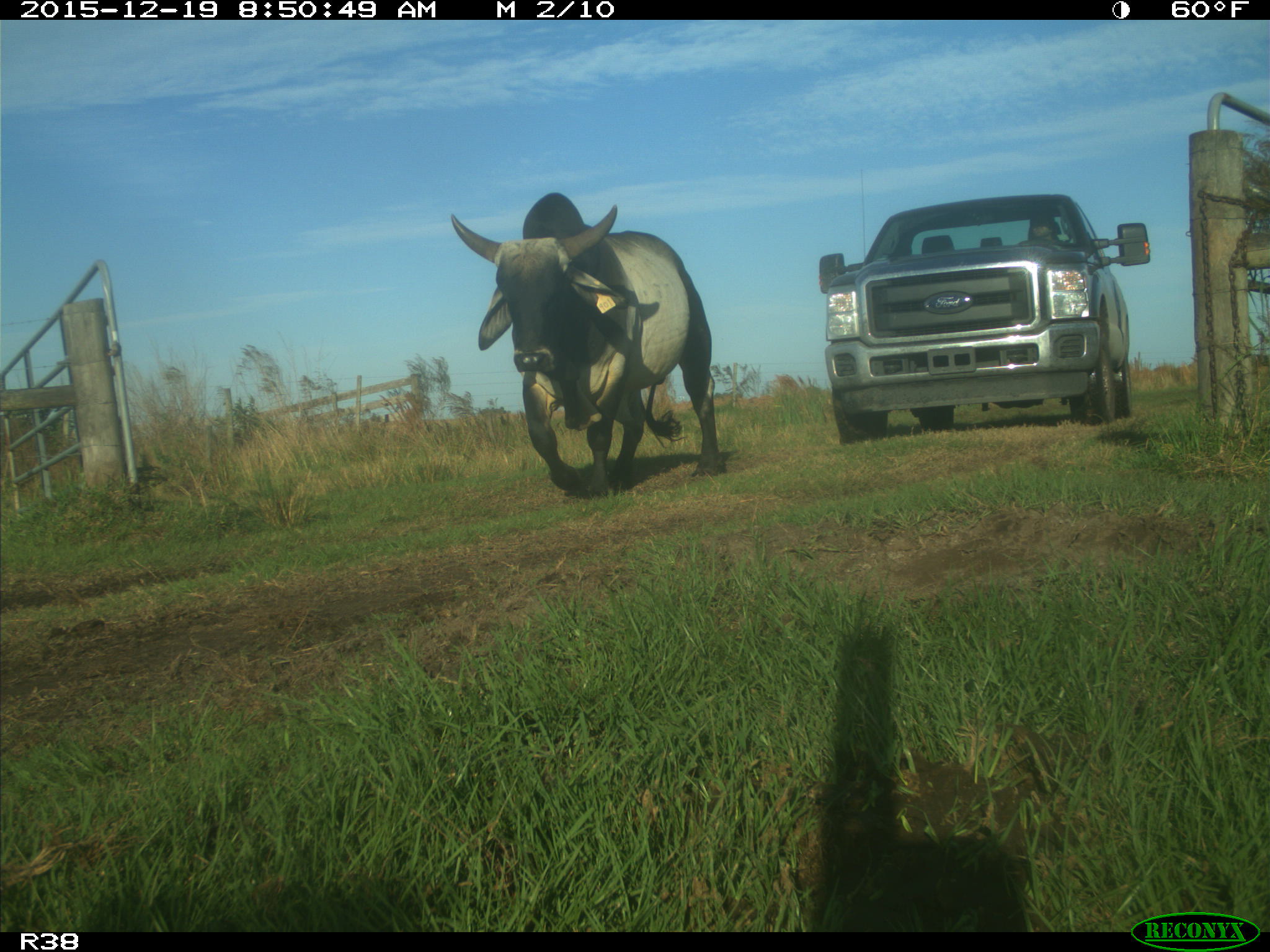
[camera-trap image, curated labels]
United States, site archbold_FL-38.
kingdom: Animalia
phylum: Chordata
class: Mammalia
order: Artiodactyla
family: Bovidae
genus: Bos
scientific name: Bos taurus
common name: domestic cow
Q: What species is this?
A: Bos taurus (domestic cow).